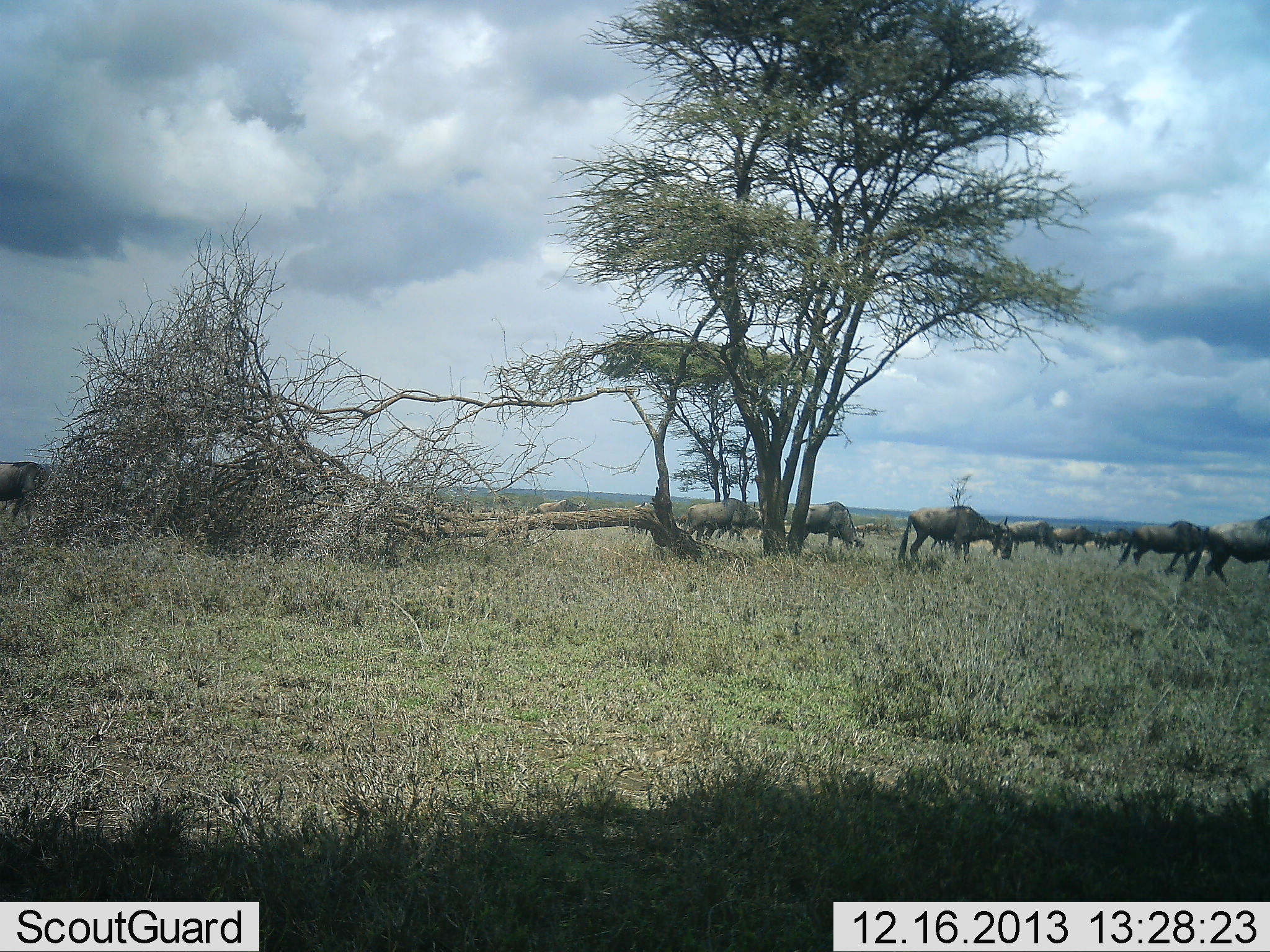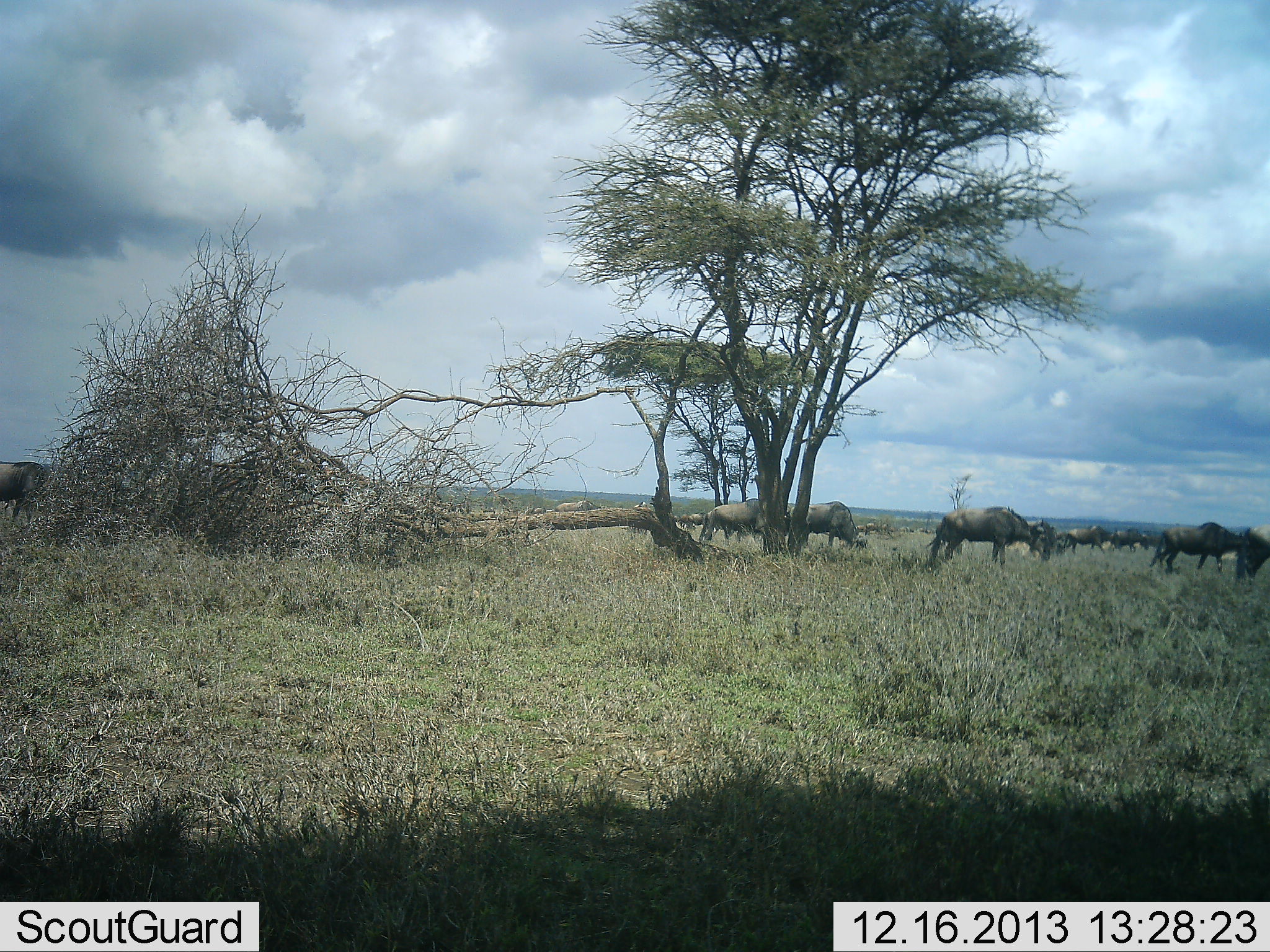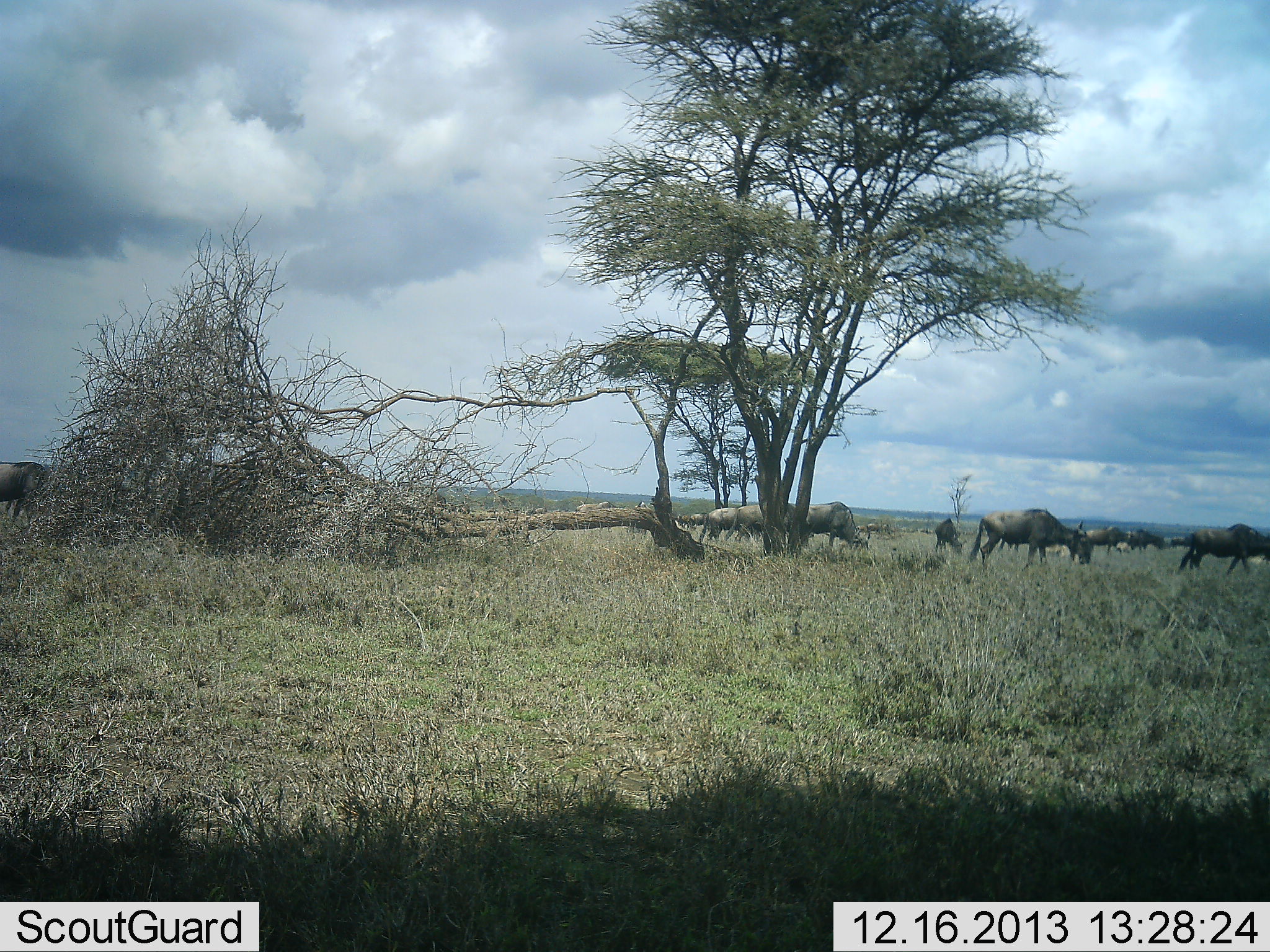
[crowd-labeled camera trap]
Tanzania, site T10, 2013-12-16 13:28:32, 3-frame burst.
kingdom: Animalia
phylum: Chordata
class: Mammalia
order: Artiodactyla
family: Bovidae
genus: Connochaetes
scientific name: Connochaetes taurinus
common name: blue wildebeest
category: wildebeest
Wildebeest (blue wildebeest) (Connochaetes taurinus), count 11-50. Behavior (volunteer vote fractions): standing 20%, resting 0%, moving 90%, interacting 0%. Young present (vote fraction): 0%. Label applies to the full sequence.